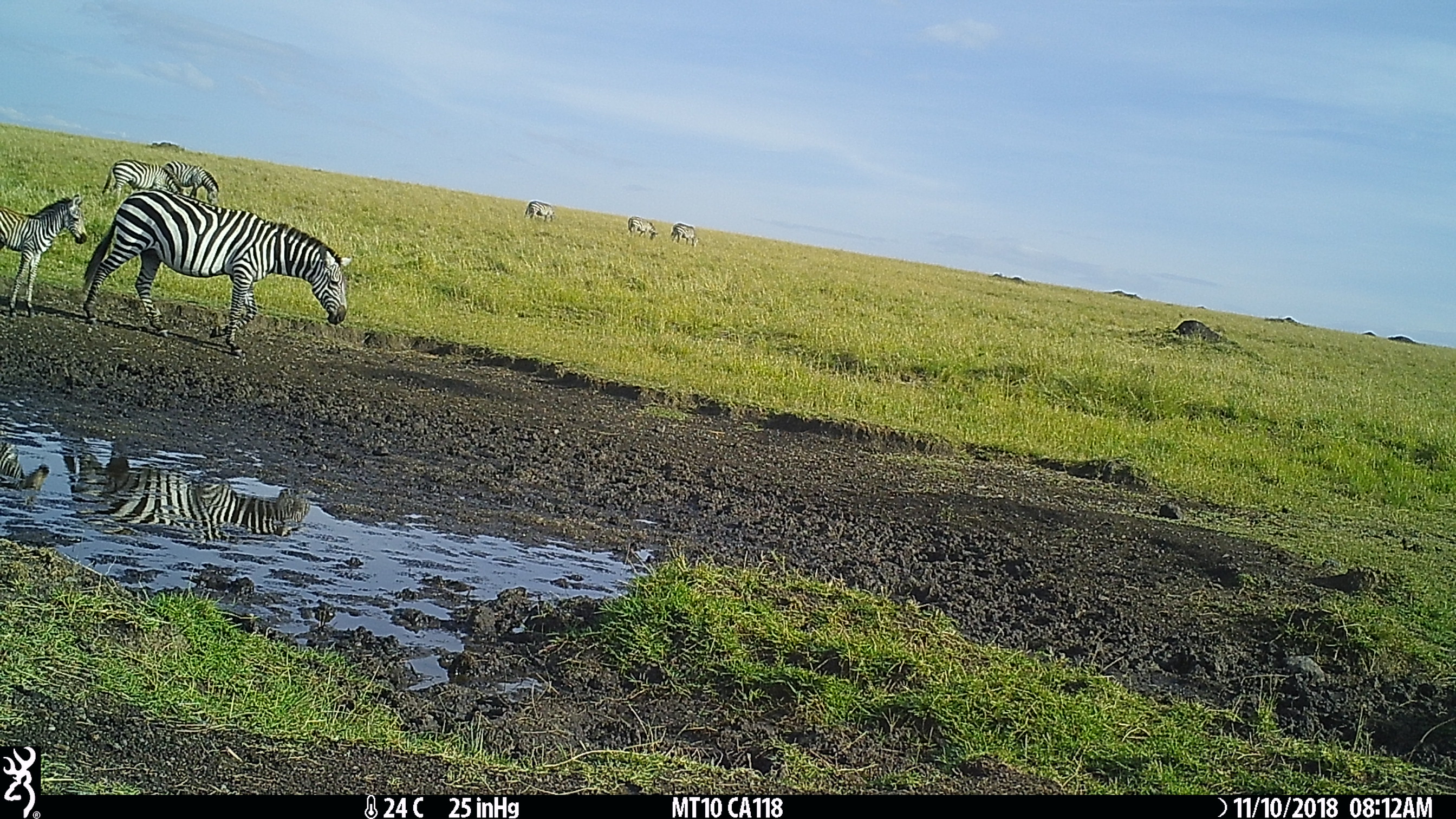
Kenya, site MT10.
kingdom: Animalia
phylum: Chordata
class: Mammalia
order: Perissodactyla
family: Equidae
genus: Equus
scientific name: Equus quagga burchellii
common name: burchell's zebra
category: zebra